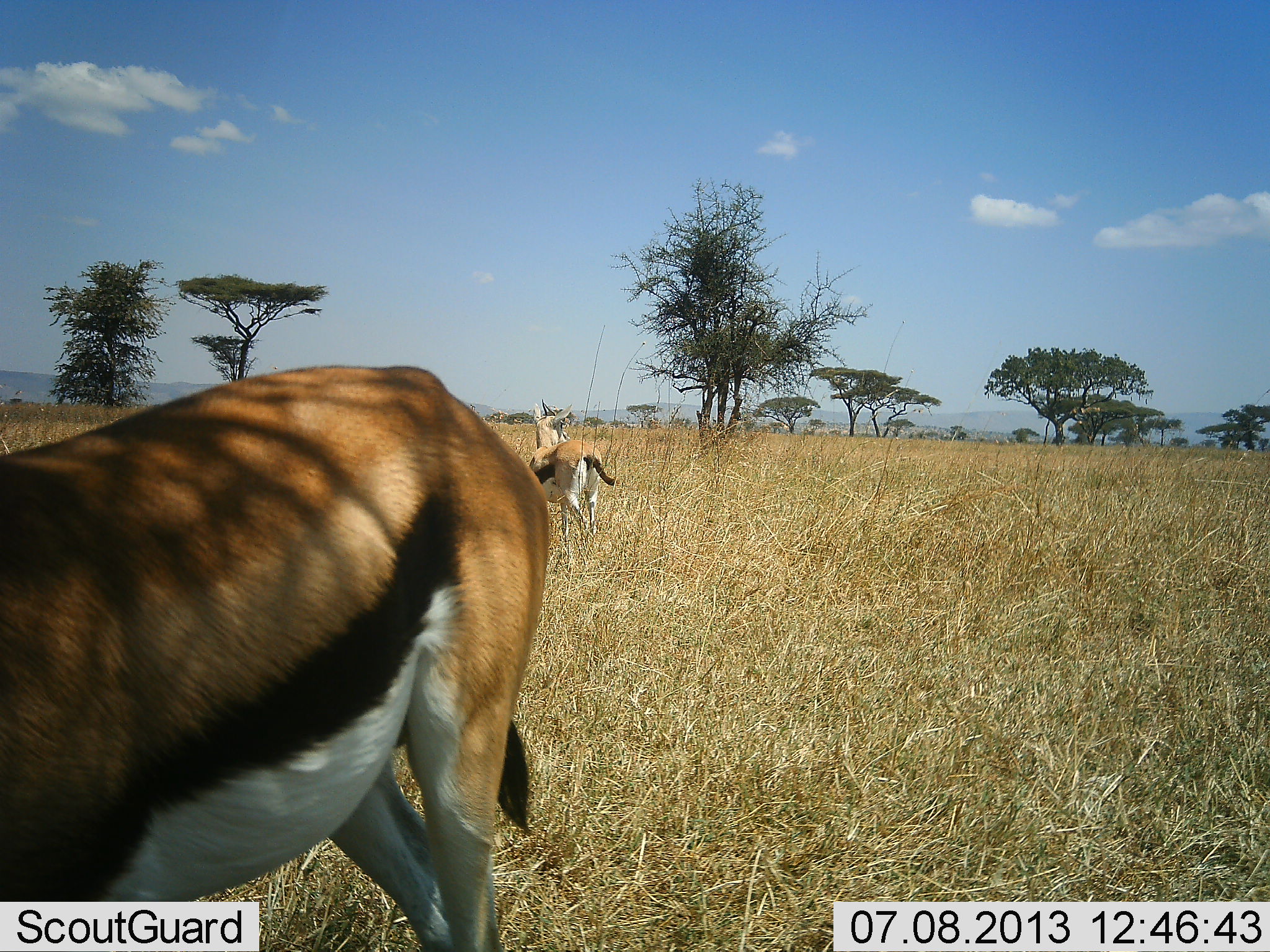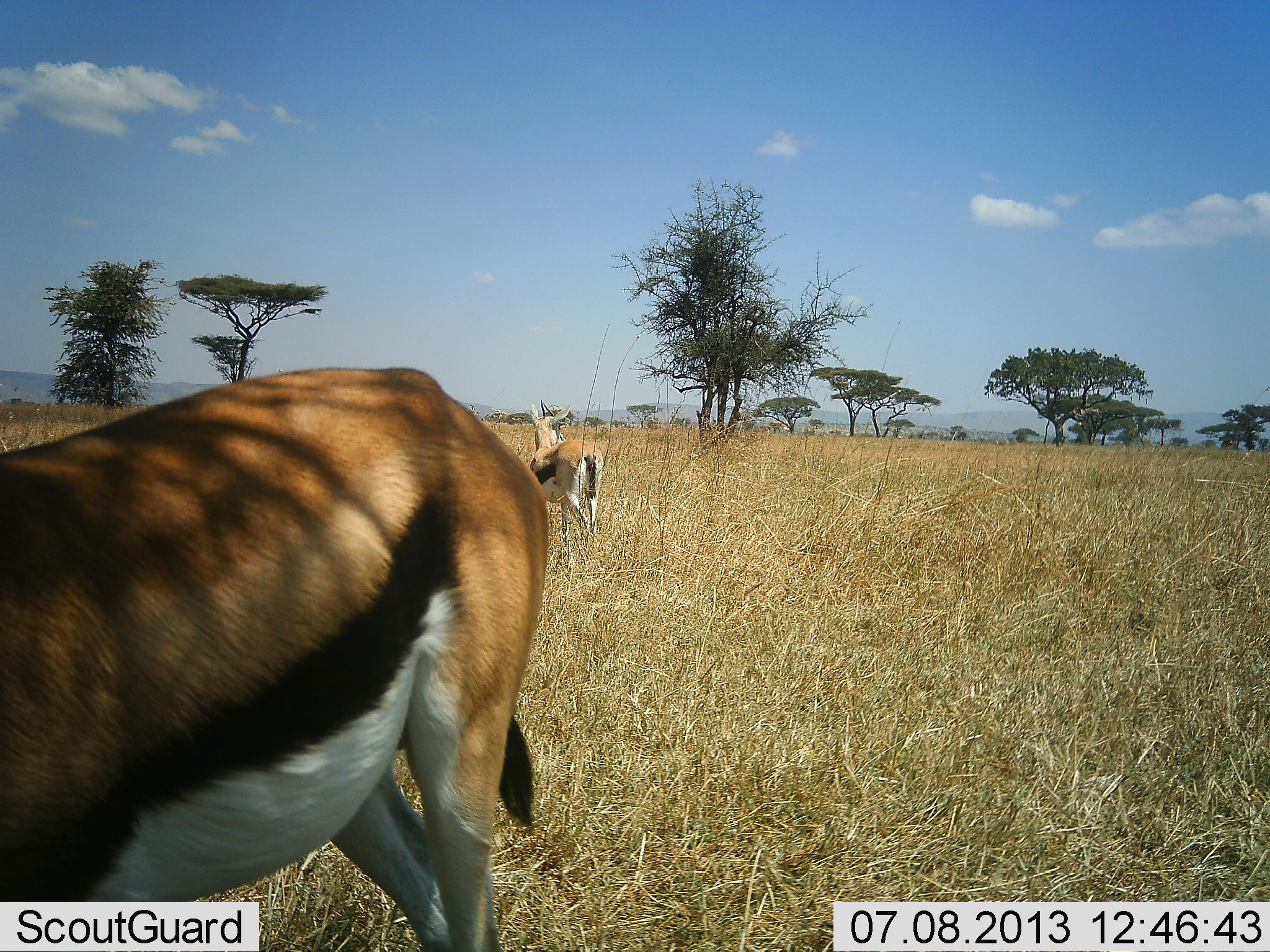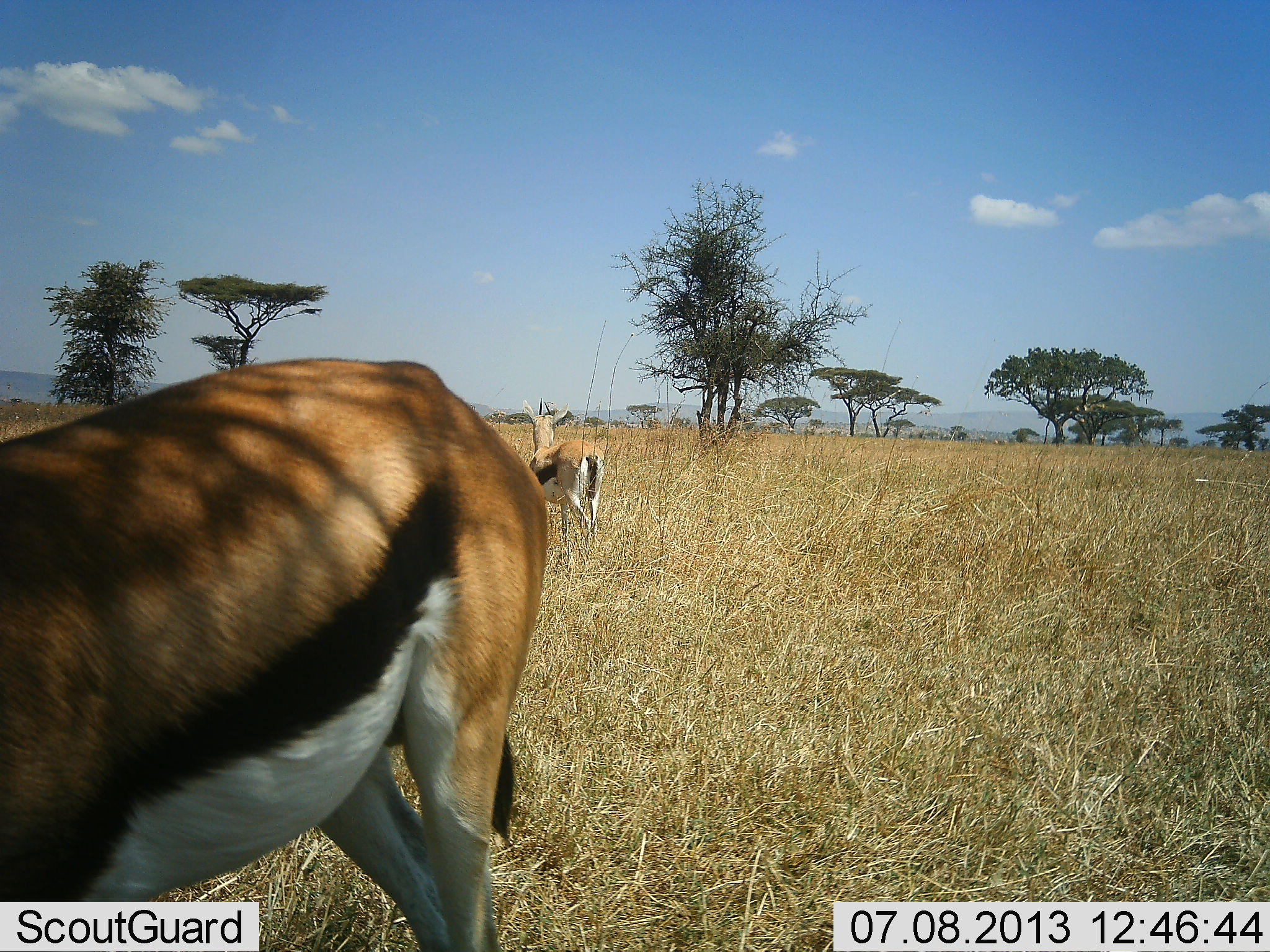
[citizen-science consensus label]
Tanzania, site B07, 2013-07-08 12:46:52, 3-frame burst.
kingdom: Animalia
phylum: Chordata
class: Mammalia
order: Artiodactyla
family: Bovidae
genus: Eudorcas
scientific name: Eudorcas thomsonii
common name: thomson's gazelle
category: gazellethomsons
Gazellethomsons (thomson's gazelle) (Eudorcas thomsonii), count 2. Behavior (volunteer vote fractions): standing 100%, resting 0%, moving 0%, interacting 0%. Young present (vote fraction): 0%. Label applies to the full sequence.